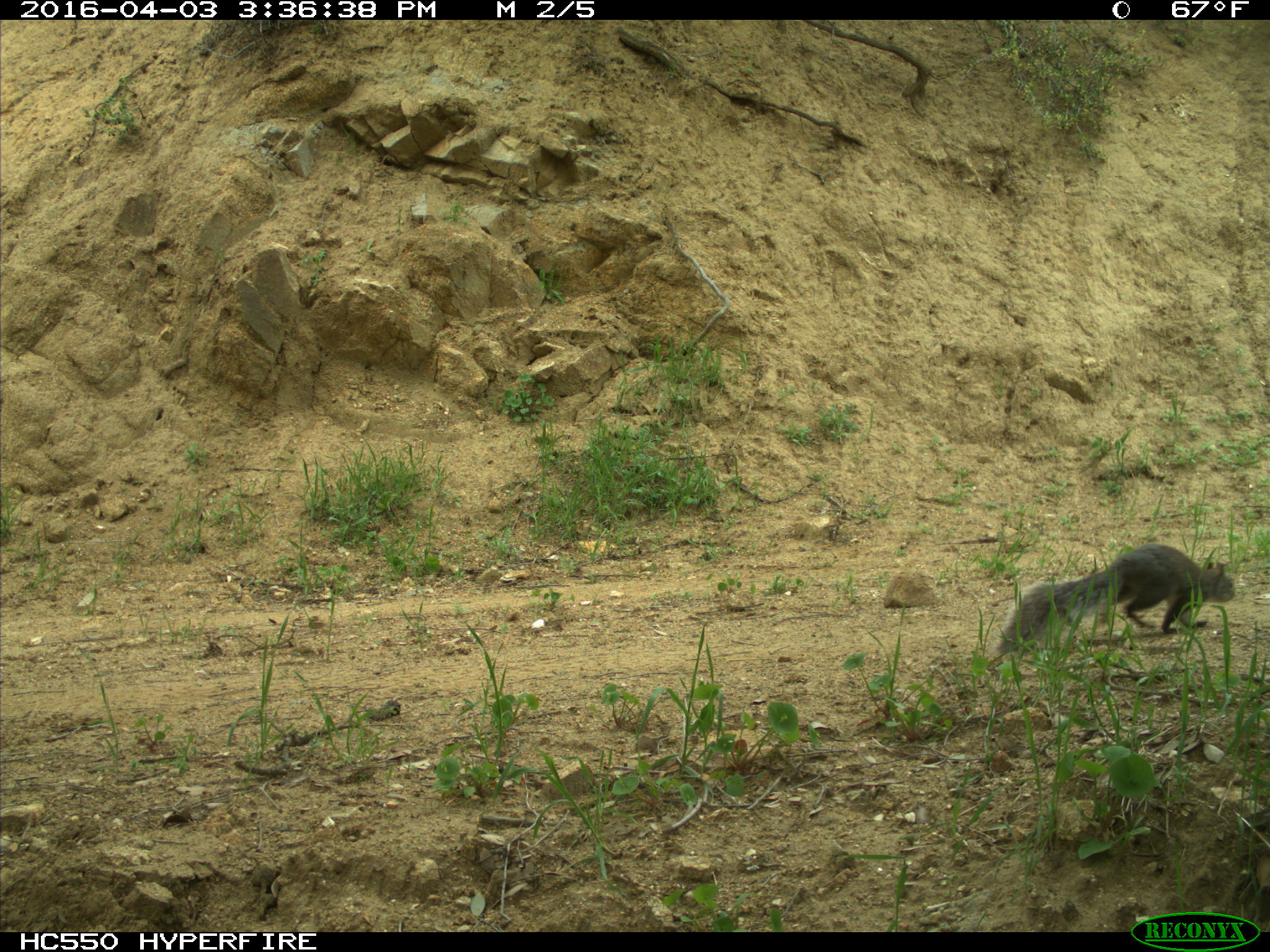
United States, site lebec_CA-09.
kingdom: Animalia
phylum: Chordata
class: Mammalia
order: Rodentia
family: Sciuridae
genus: Sciurus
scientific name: Sciurus carolinensis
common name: eastern gray squirrel